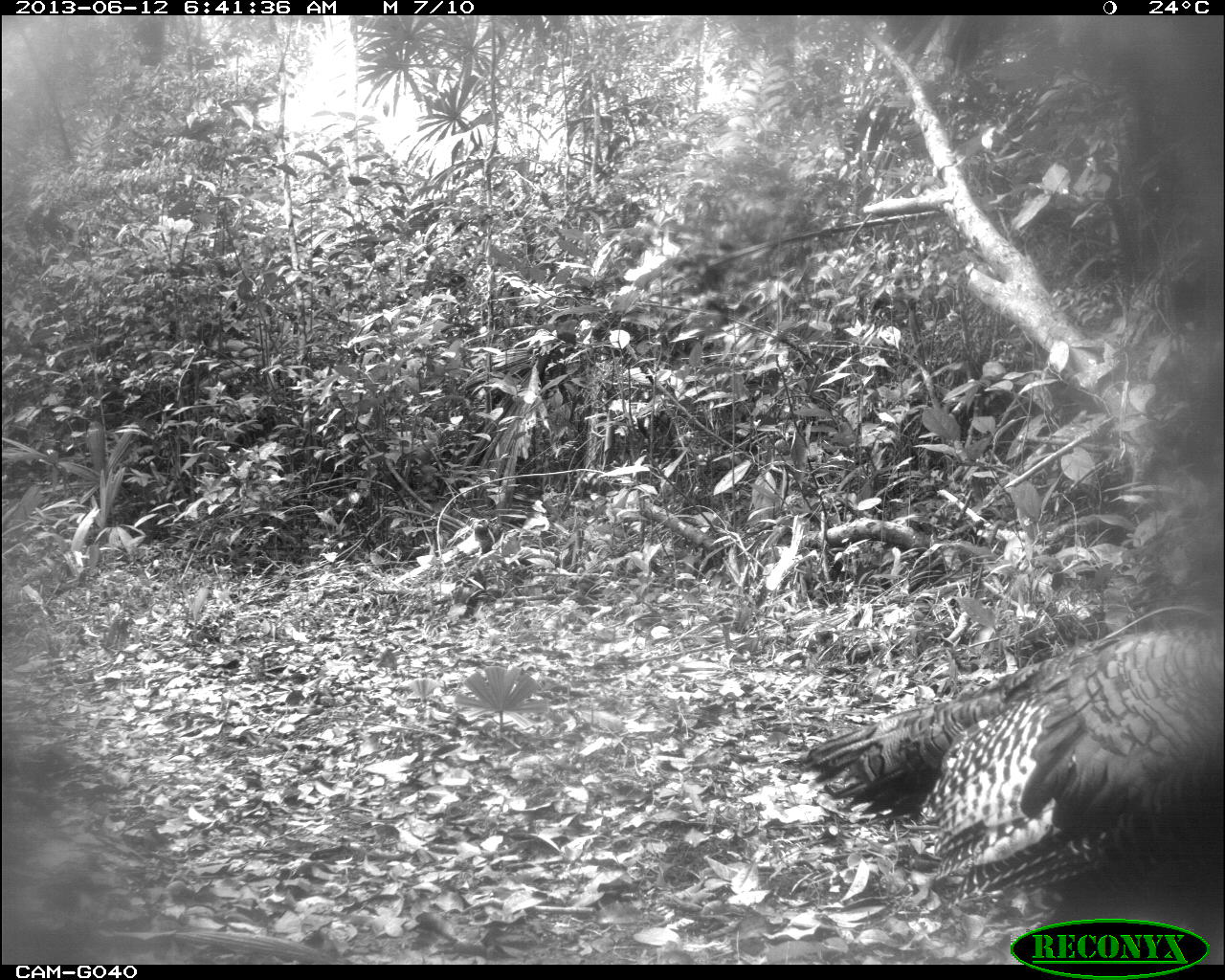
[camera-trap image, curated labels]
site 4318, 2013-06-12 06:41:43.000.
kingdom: Animalia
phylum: Chordata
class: Aves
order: Galliformes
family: Phasianidae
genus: Meleagris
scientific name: Meleagris ocellata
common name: ocellated turkey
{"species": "Meleagris ocellata (ocellated turkey)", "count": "2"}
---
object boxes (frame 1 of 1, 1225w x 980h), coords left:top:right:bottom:
meleagris ocellata: 793:623:1225:963